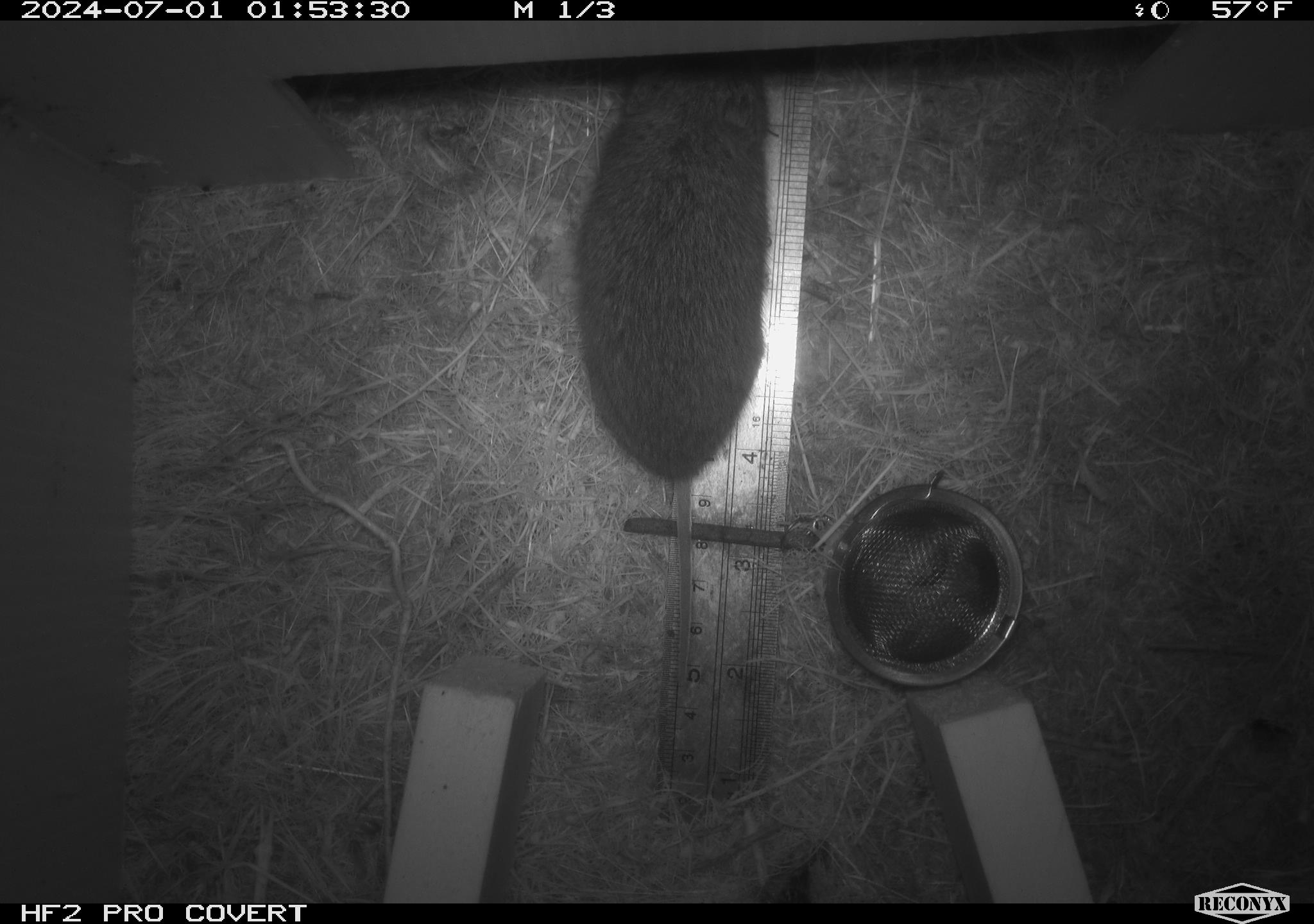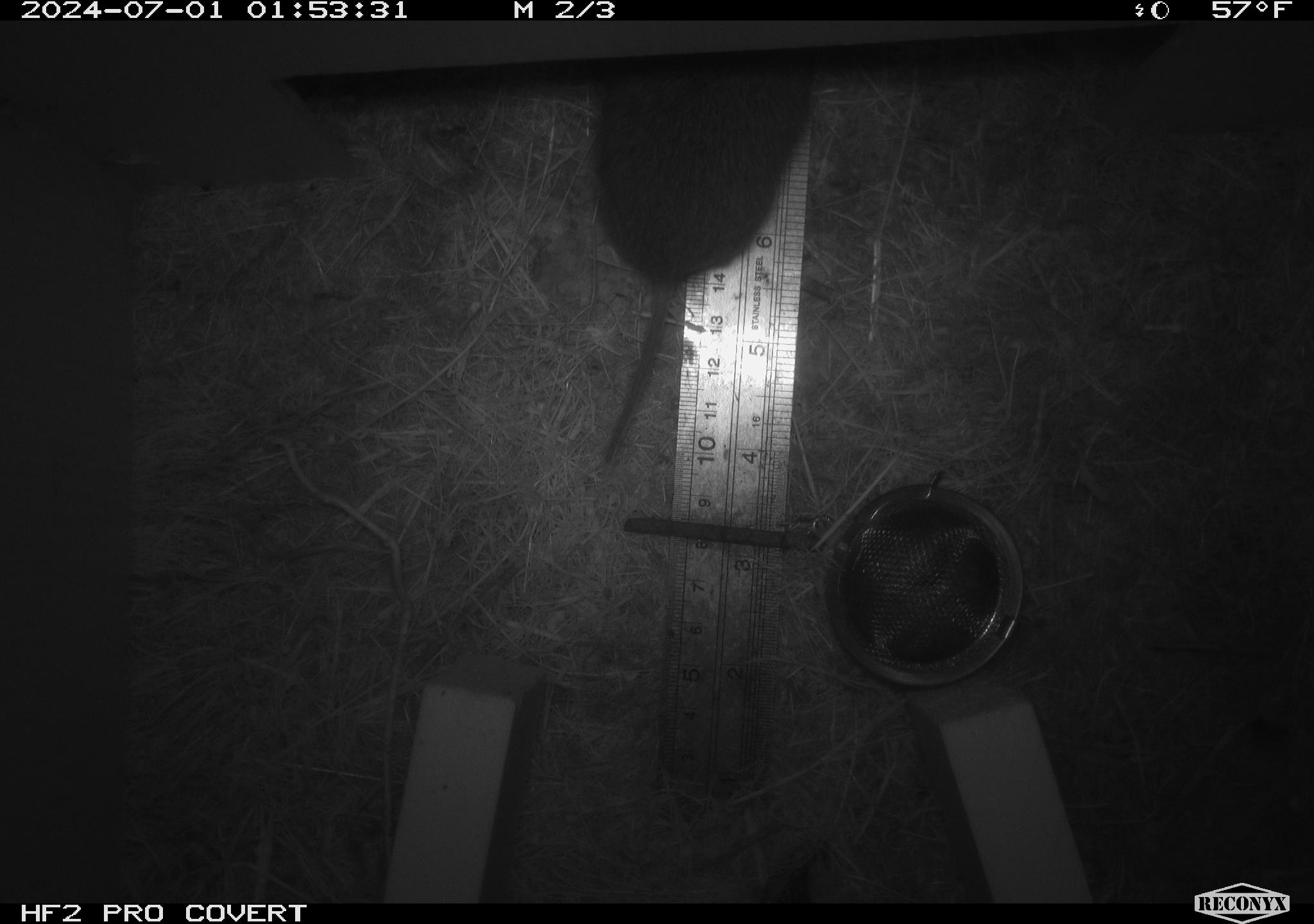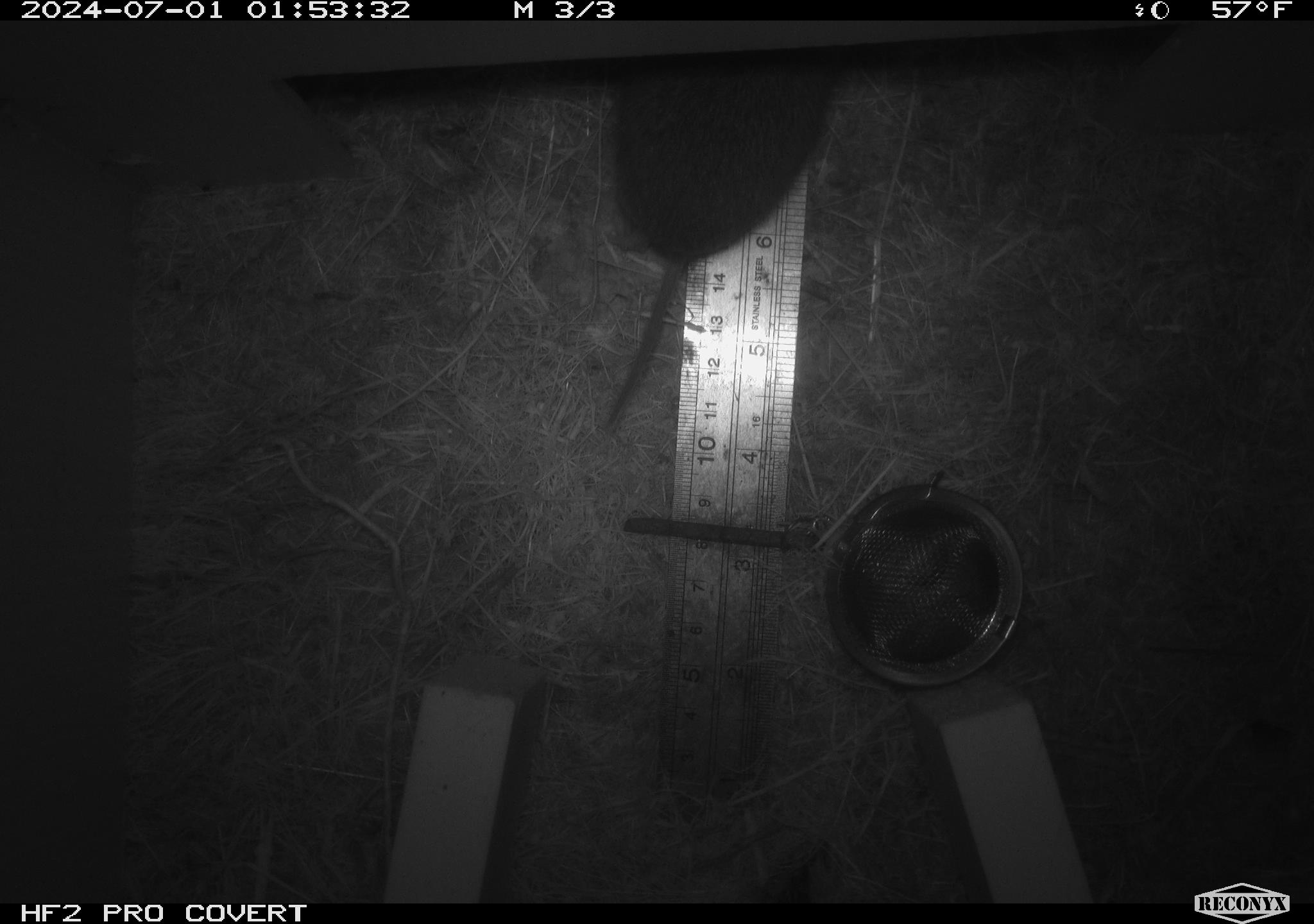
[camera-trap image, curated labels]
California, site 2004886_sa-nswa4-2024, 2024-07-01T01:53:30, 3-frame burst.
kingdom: Animalia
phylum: Chordata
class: Mammalia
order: Rodentia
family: Cricetidae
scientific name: Arvicolinae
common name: voles, lemmings, and muskrats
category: arvicolinae subfamily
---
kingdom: Animalia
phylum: Chordata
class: Mammalia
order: Rodentia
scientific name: Rodentia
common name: rodent